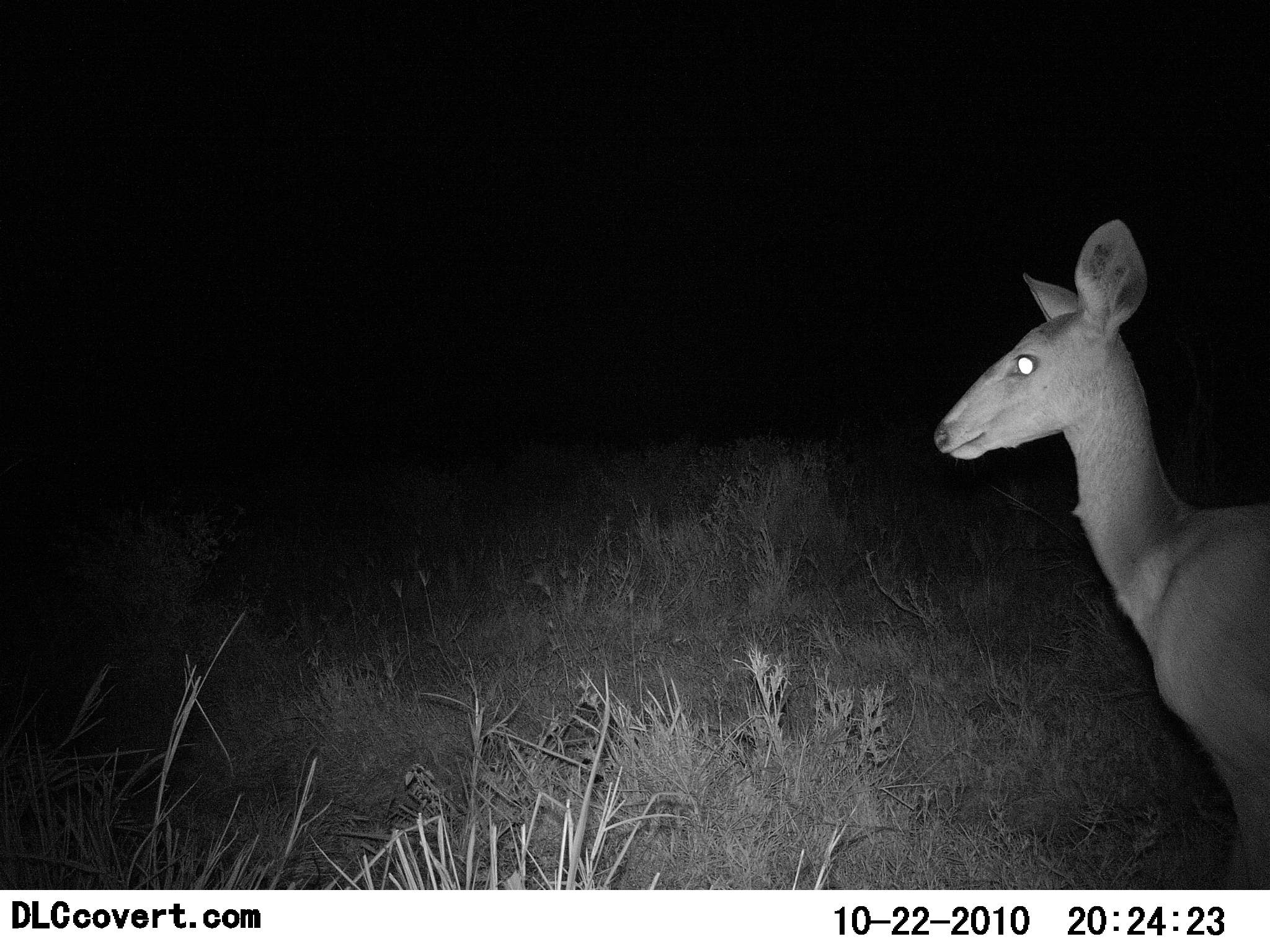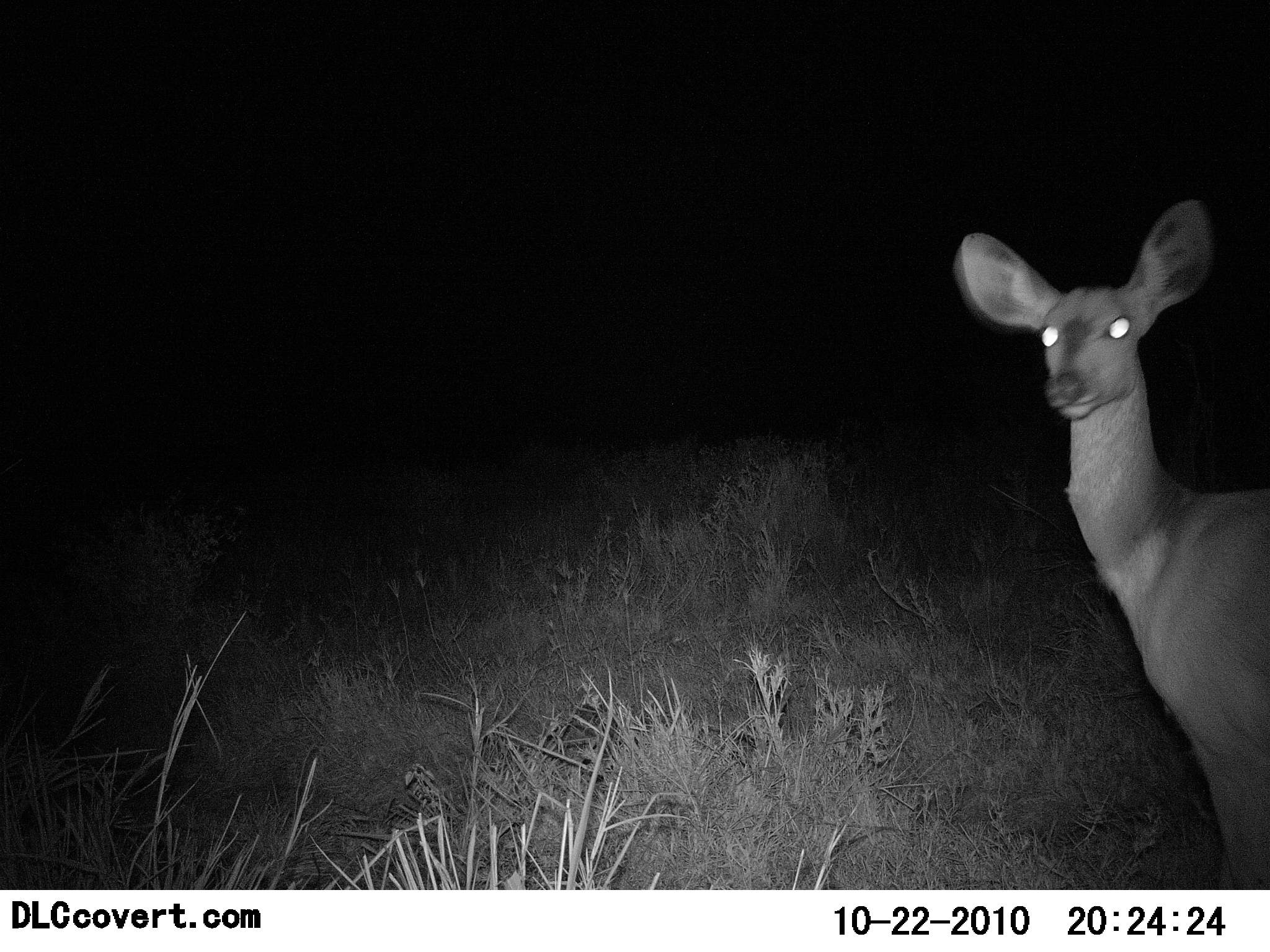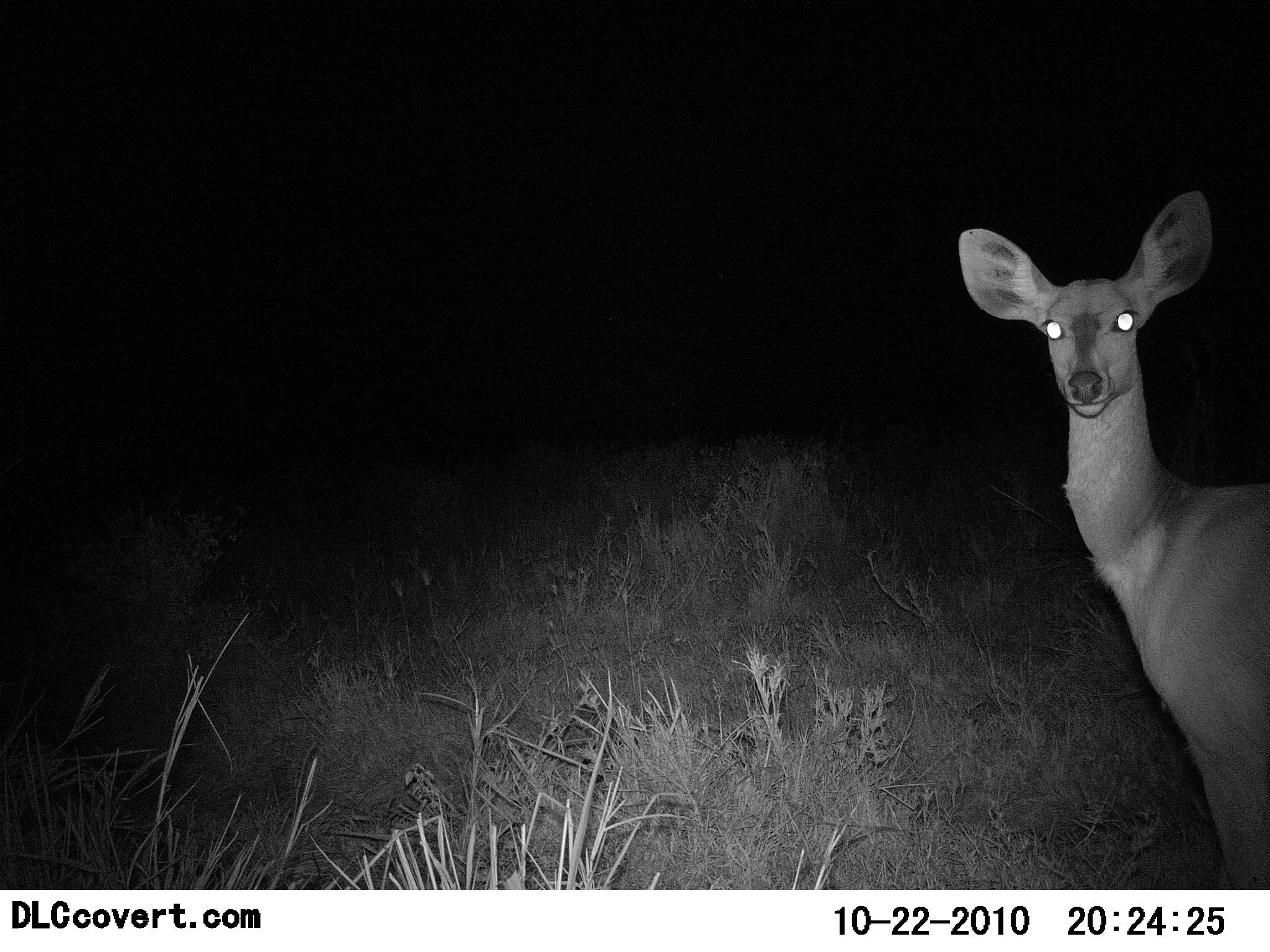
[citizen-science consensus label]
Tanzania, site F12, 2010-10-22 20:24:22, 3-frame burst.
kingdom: Animalia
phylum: Chordata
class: Mammalia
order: Artiodactyla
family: Bovidae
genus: Redunca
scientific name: Redunca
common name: reedbuck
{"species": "reedbuck (Redunca)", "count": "1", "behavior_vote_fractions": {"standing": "92%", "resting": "0%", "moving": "0%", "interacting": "8%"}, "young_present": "0%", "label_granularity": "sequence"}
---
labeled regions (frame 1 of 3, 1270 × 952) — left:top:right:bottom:
animal: 933:215:1270:889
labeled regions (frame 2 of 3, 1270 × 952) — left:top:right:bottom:
animal: 951:194:1270:892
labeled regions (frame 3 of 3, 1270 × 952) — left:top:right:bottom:
animal: 957:182:1270:890